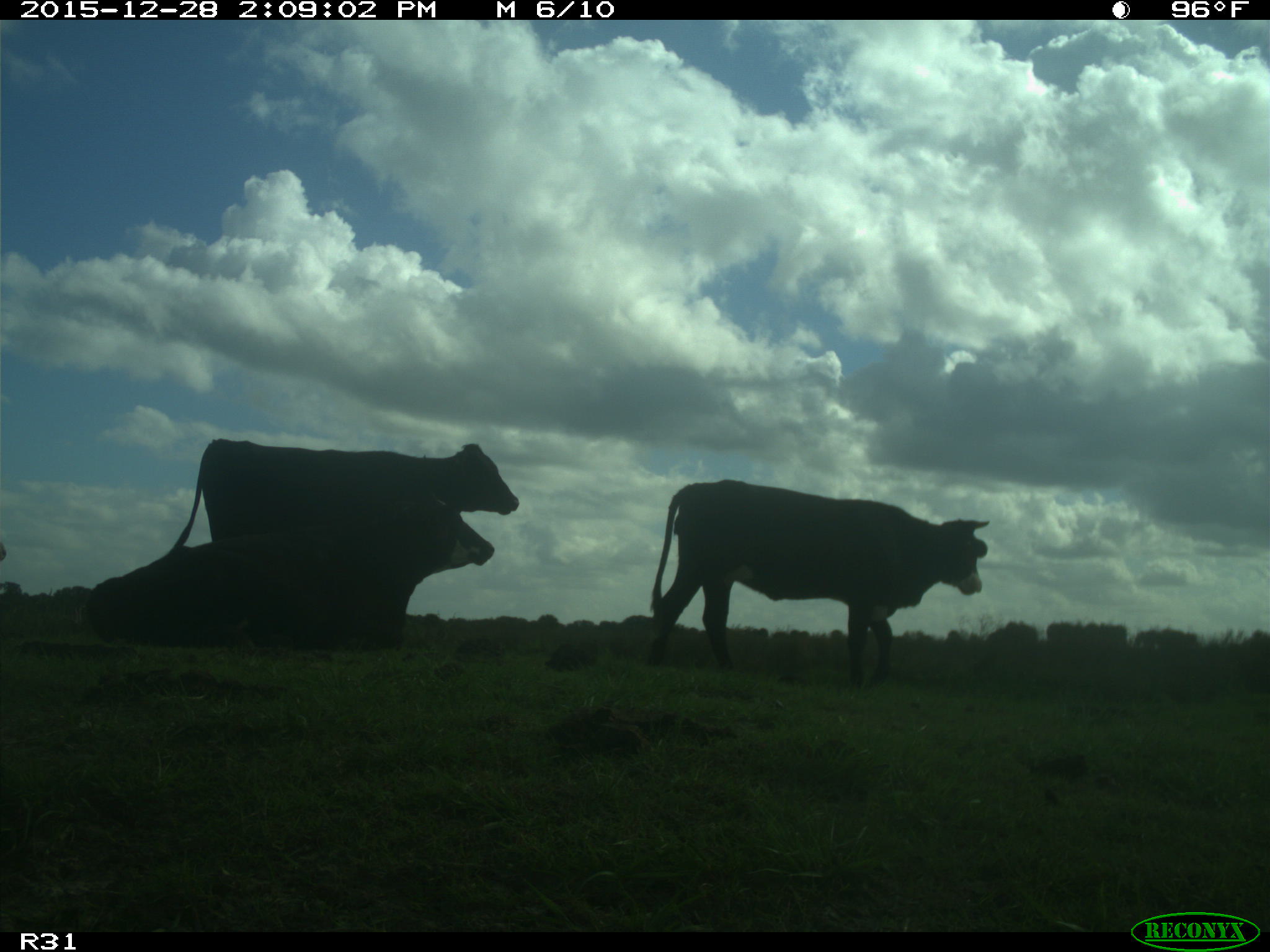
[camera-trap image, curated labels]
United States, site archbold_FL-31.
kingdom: Animalia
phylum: Chordata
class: Mammalia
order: Artiodactyla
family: Bovidae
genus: Bos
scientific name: Bos taurus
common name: domestic cow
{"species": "Bos taurus (domestic cow)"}